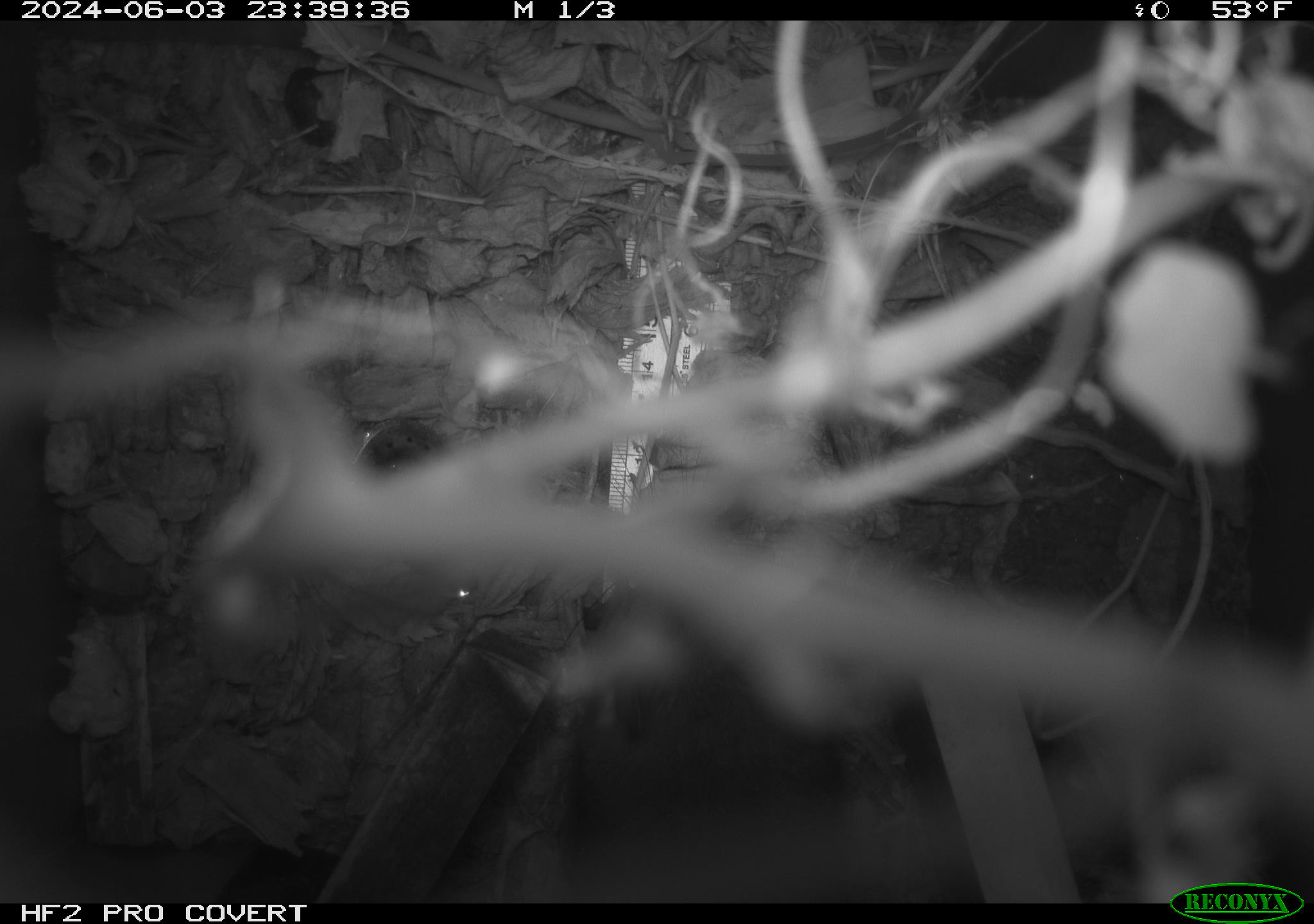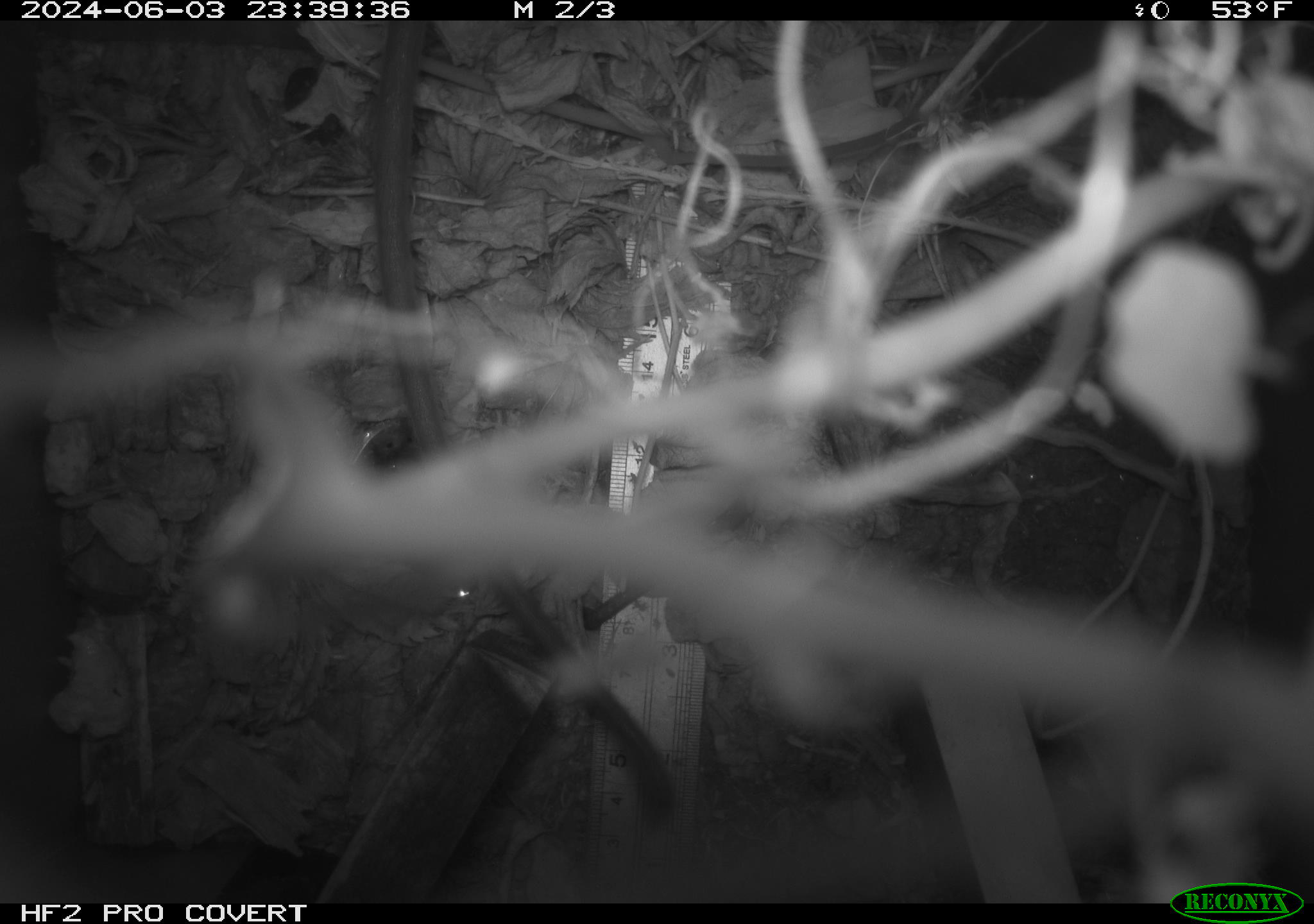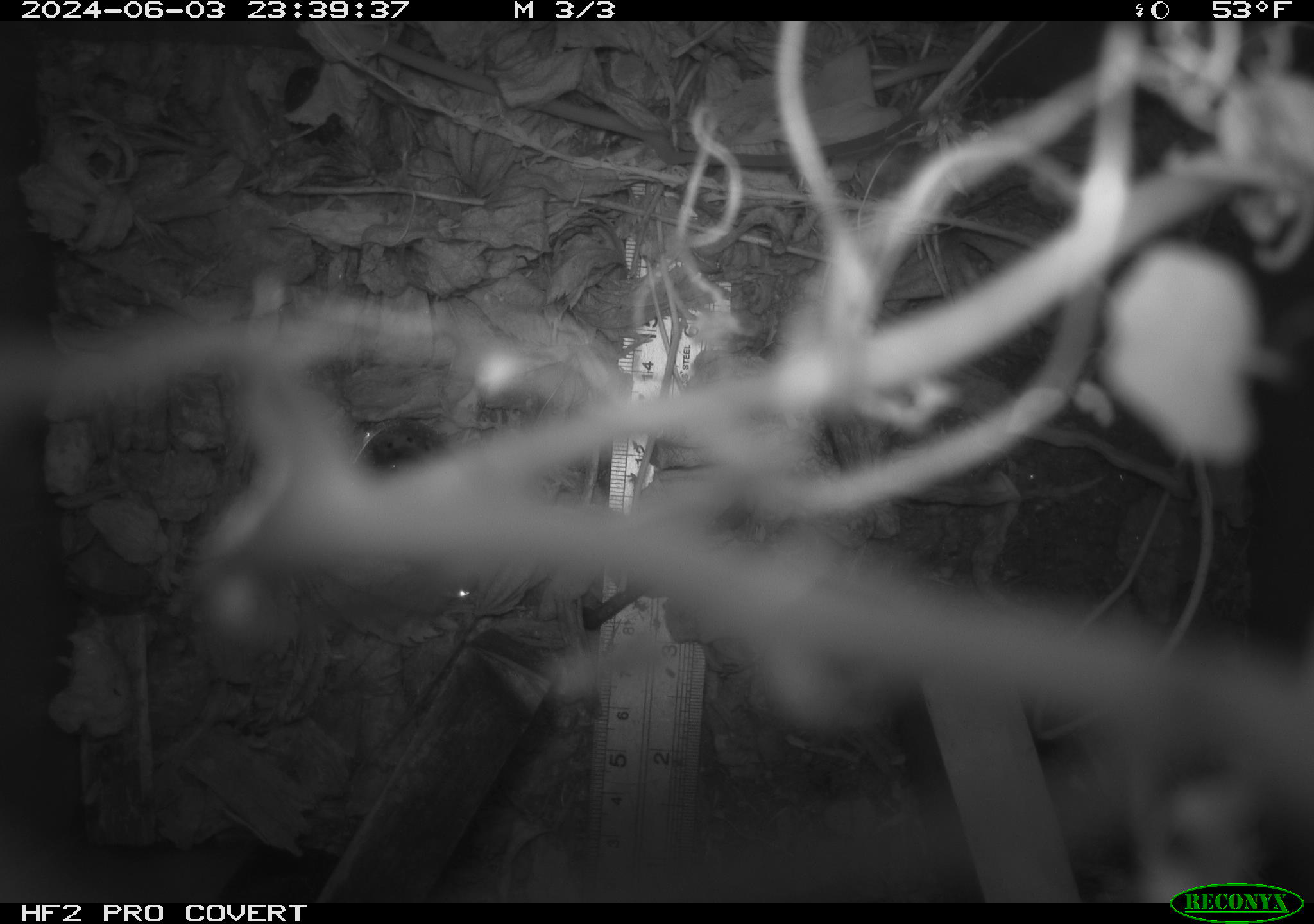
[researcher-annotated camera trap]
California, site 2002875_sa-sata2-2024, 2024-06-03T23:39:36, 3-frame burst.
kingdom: Animalia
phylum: Chordata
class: Mammalia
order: Rodentia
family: Muridae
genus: Rattus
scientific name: Rattus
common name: rat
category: rattus species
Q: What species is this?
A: Rattus species (rat) (Rattus).